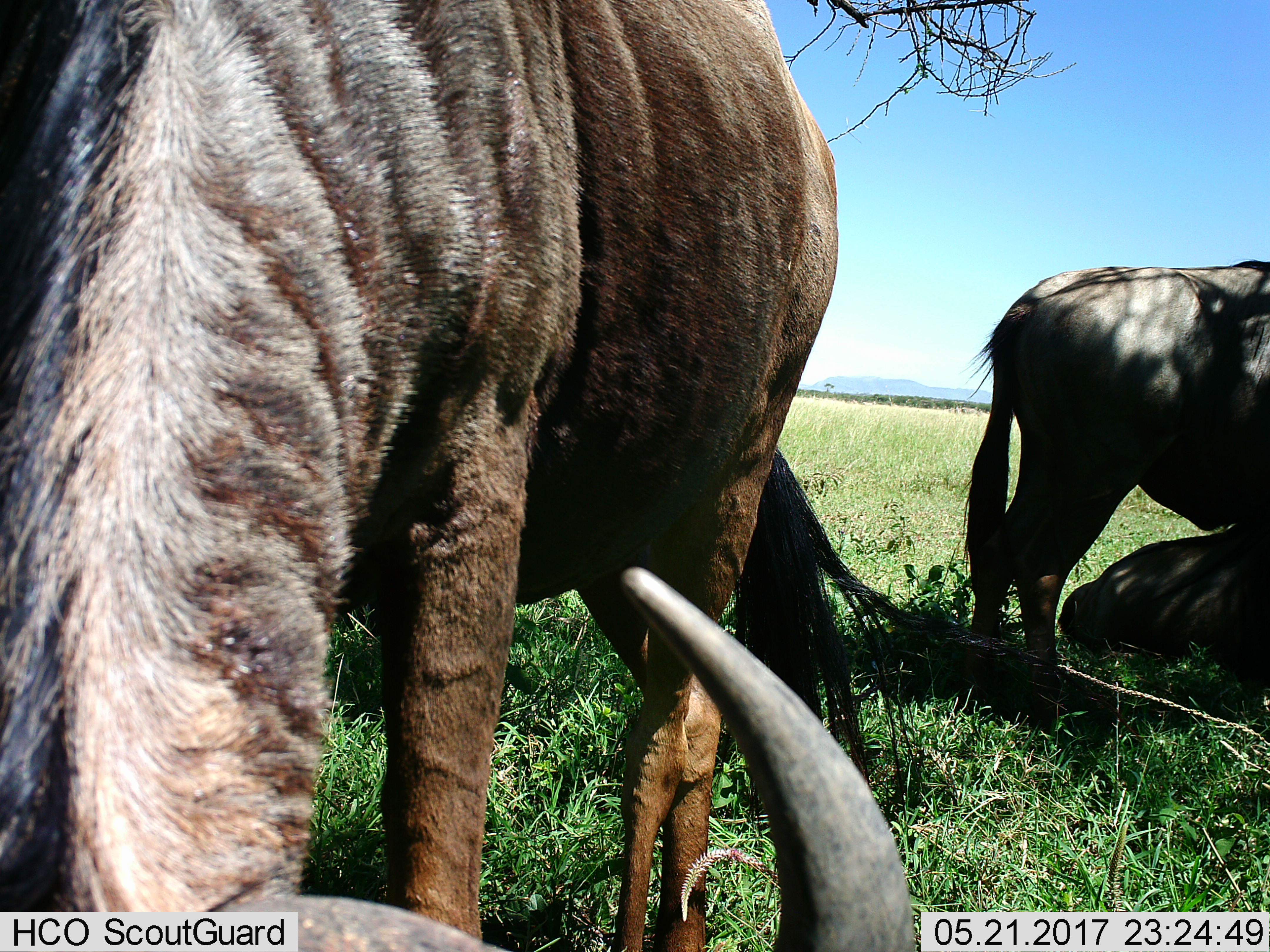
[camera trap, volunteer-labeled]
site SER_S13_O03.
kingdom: Animalia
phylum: Chordata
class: Mammalia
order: Artiodactyla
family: Bovidae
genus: Connochaetes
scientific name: Connochaetes taurinus taurinus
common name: blue wildebeest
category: wildebeestblue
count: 3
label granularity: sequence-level